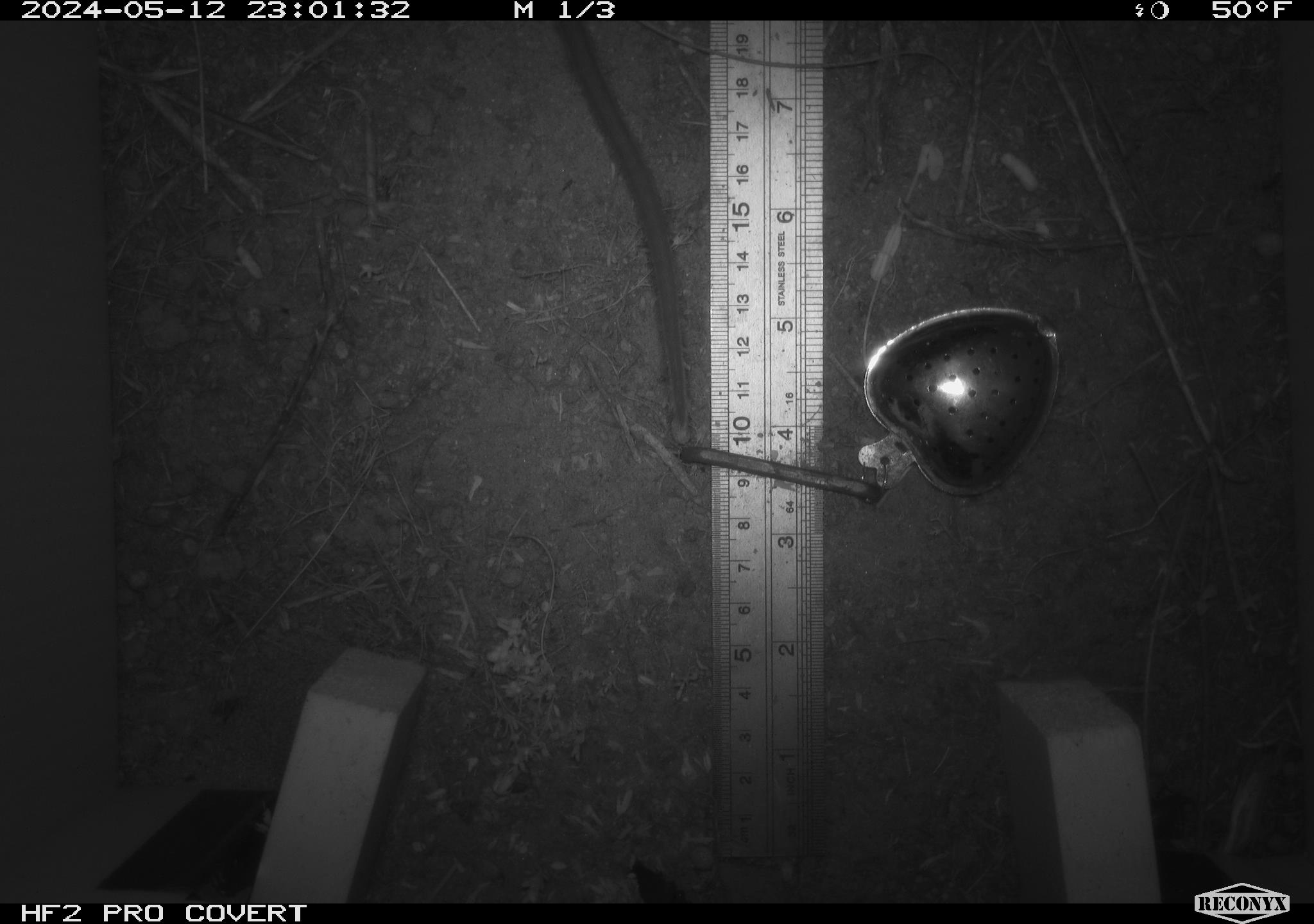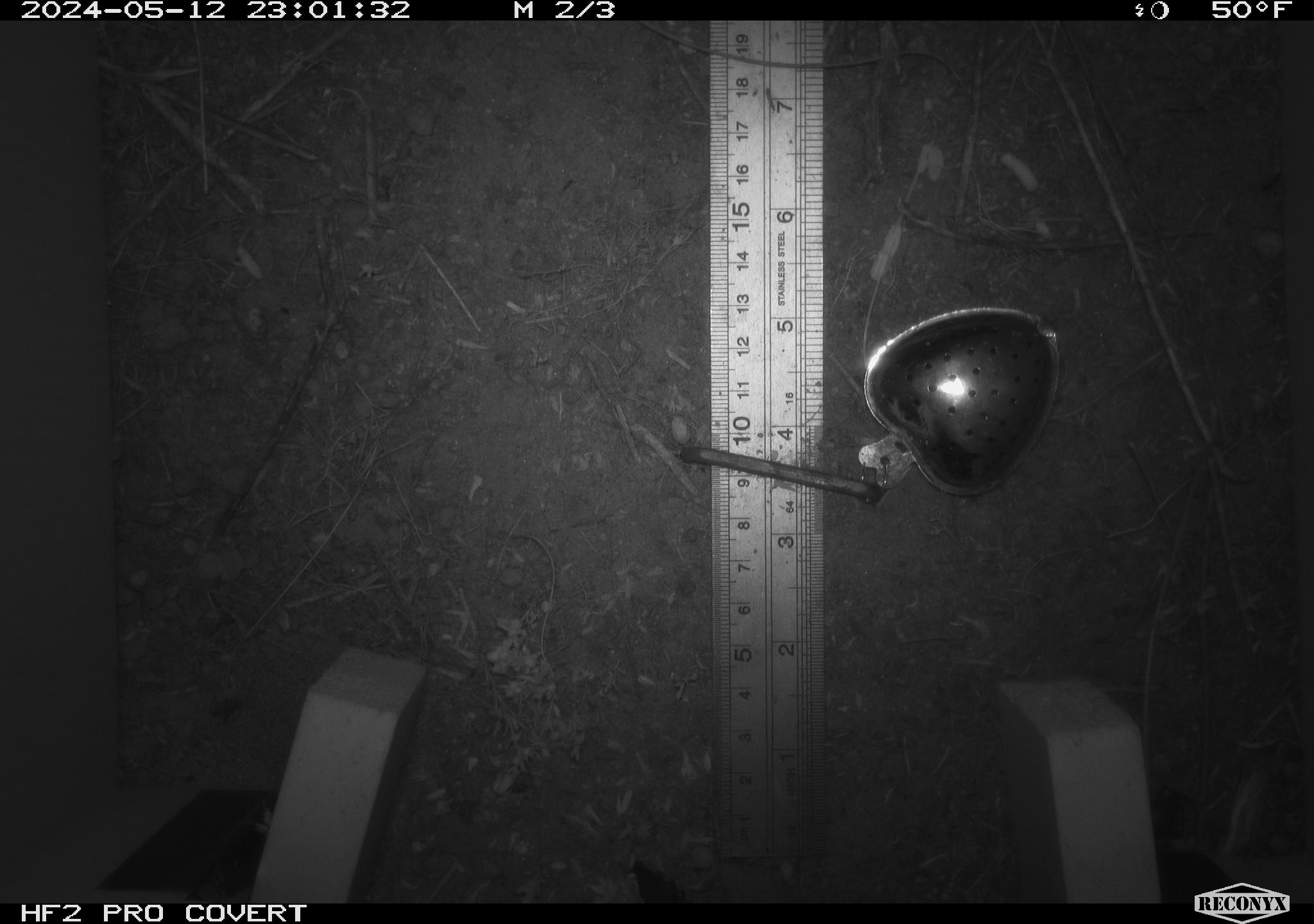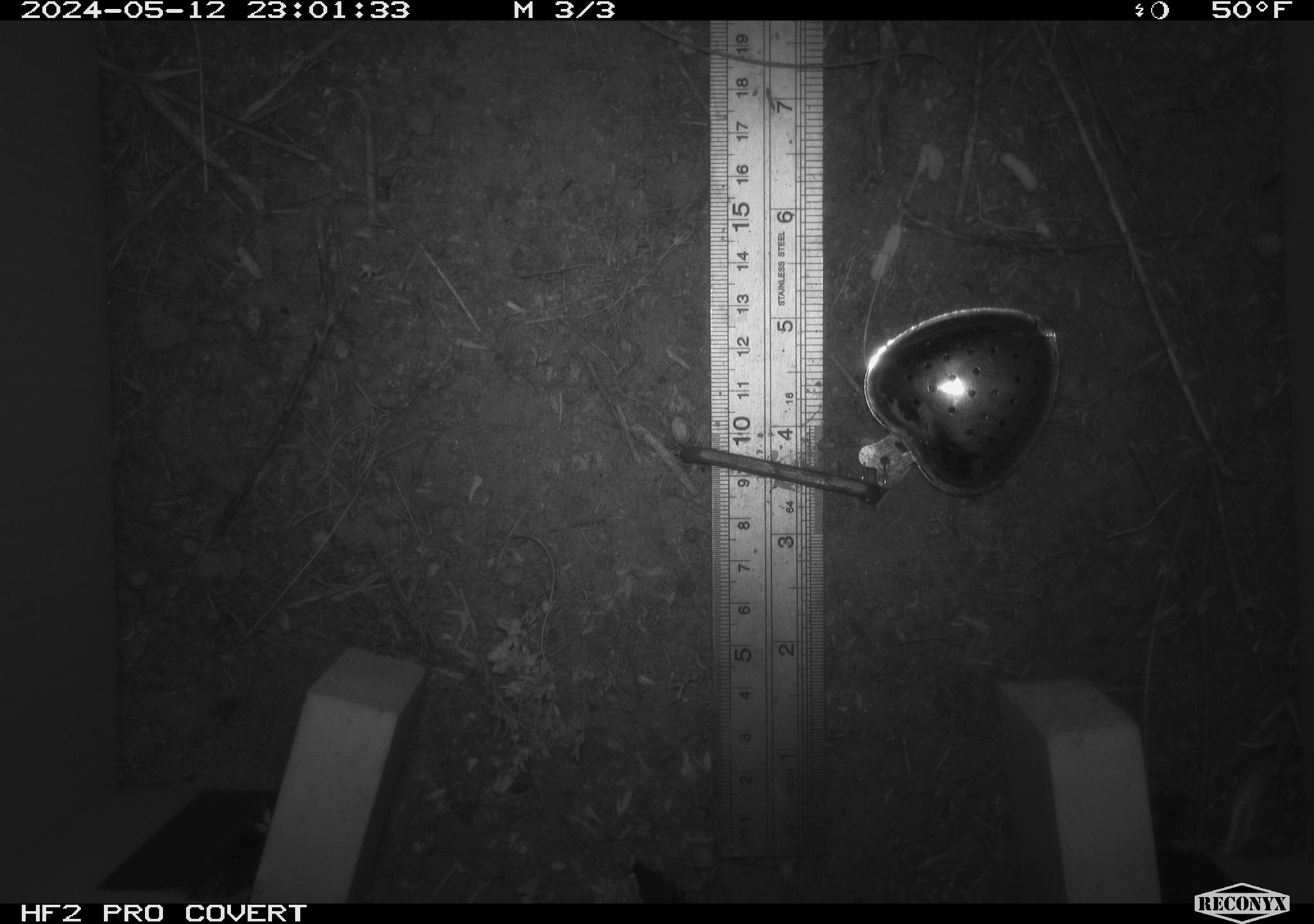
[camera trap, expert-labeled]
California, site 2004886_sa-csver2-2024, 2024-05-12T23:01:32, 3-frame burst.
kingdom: Animalia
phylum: Chordata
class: Mammalia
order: Rodentia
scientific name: Rodentia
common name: rodent